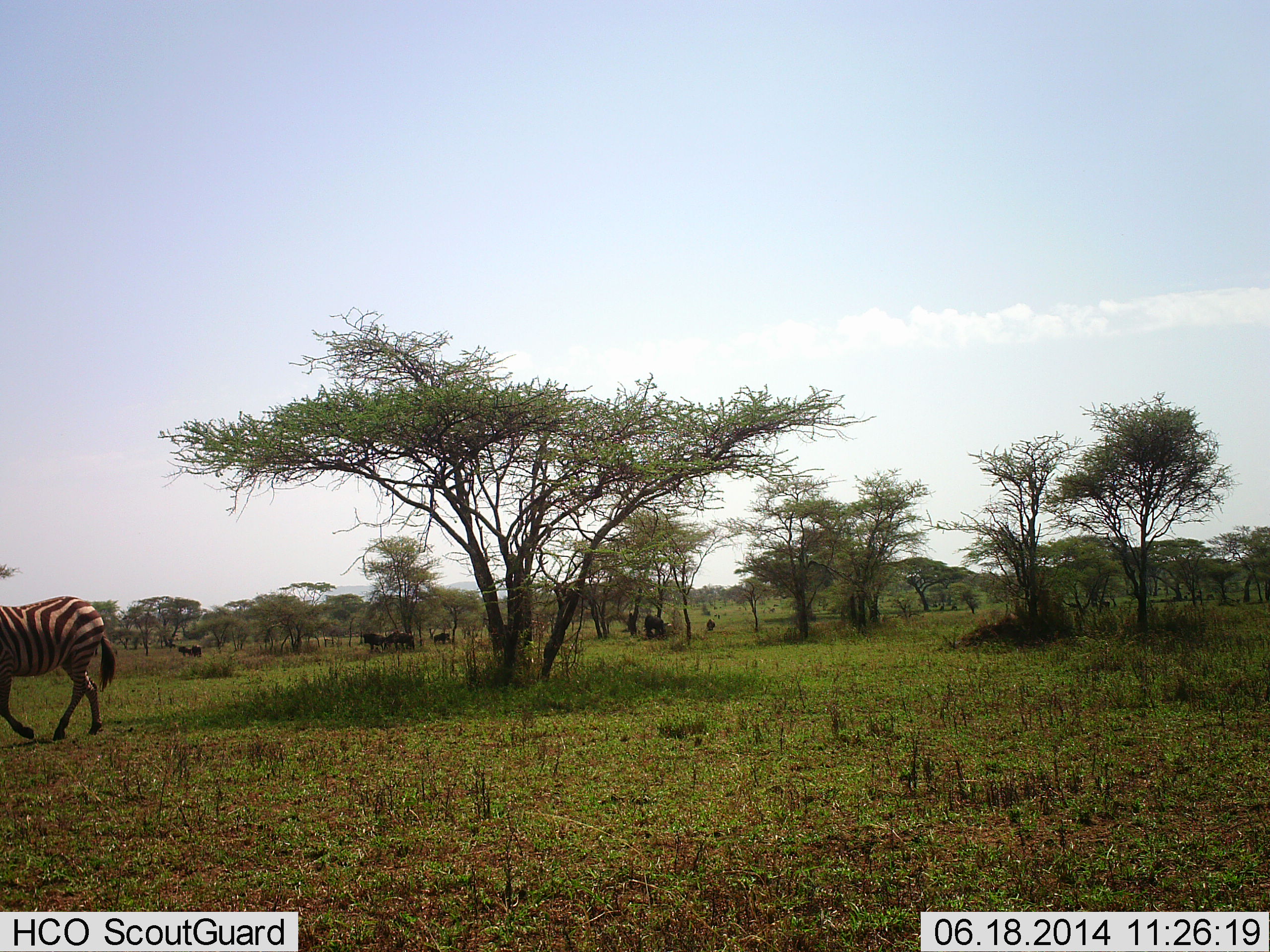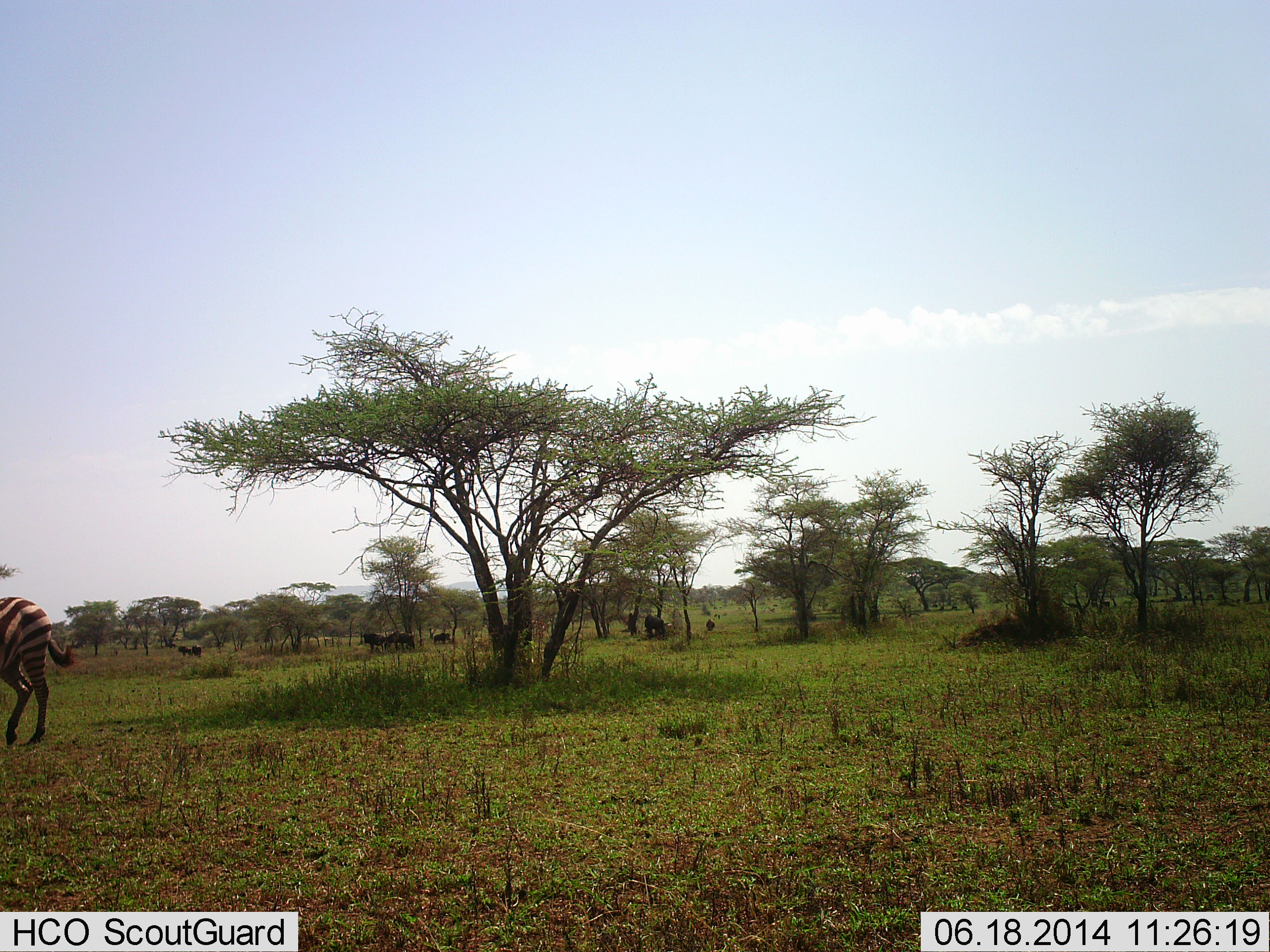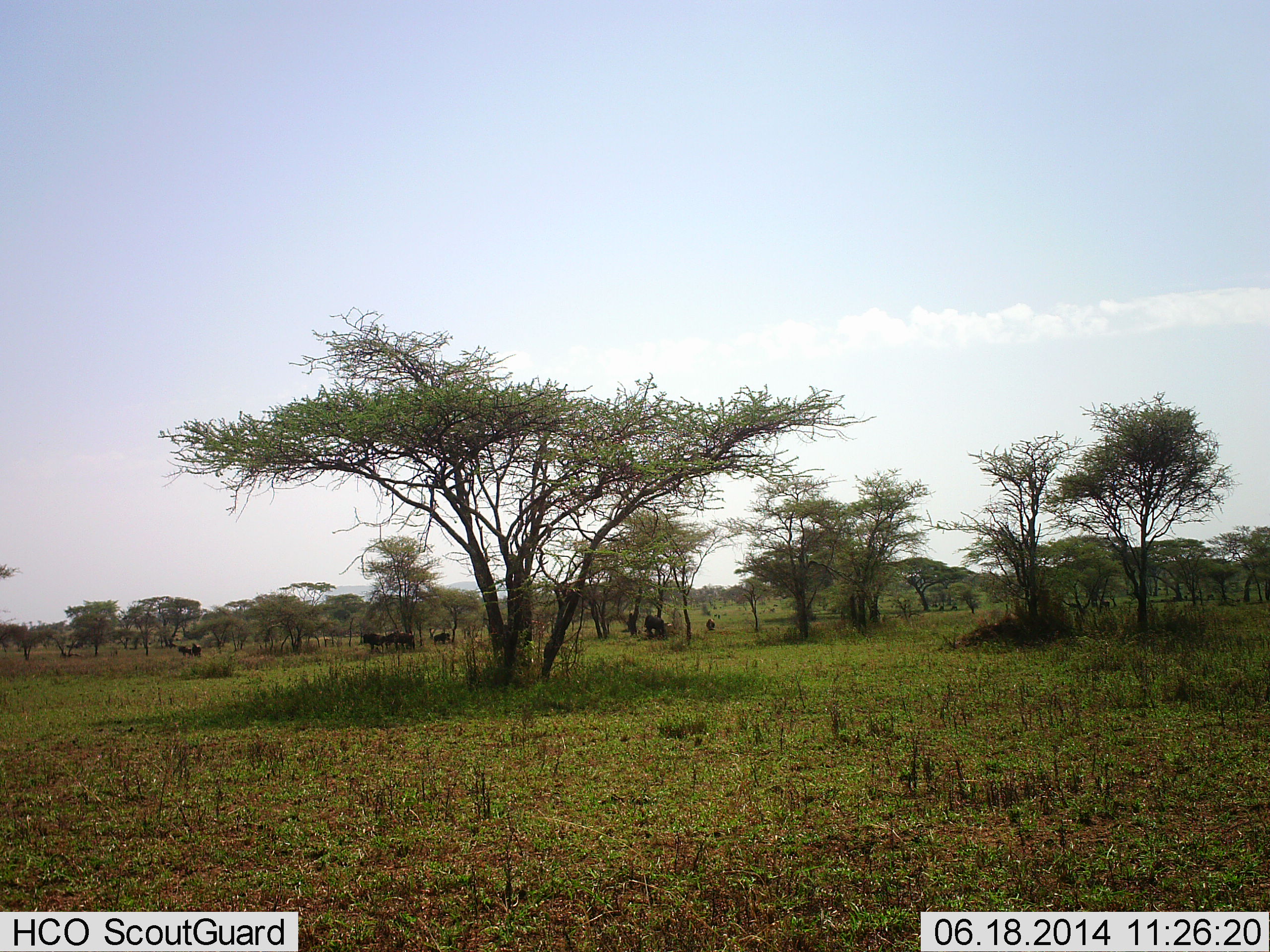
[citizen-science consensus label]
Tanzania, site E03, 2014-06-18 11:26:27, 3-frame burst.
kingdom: Animalia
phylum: Chordata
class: Mammalia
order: Perissodactyla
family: Equidae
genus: Equus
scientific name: Equus quagga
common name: plains zebra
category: zebra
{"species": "zebra (plains zebra) (Equus quagga)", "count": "1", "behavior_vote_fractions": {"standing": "9%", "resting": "0%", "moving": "100%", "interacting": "0%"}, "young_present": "0%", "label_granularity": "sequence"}